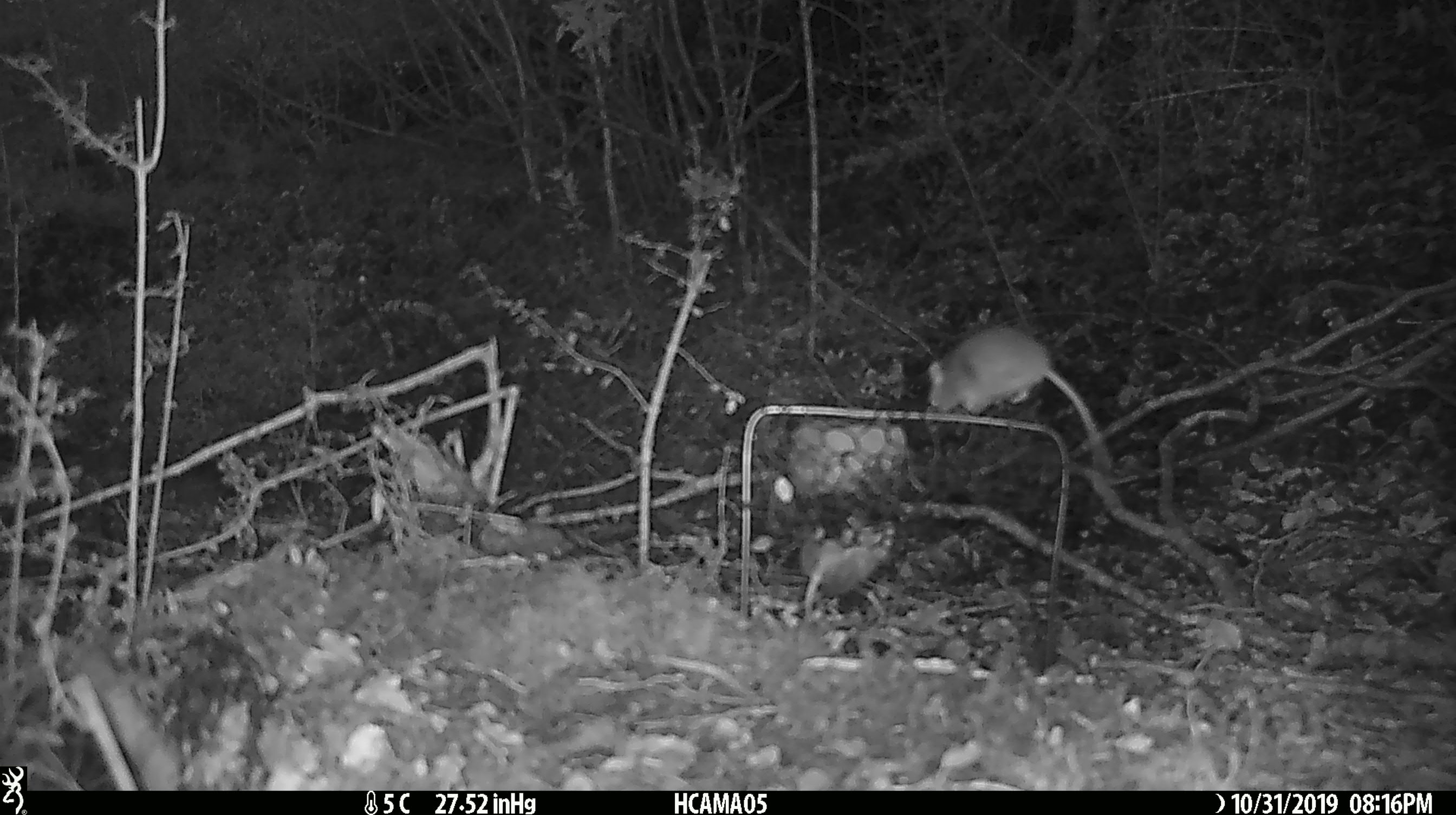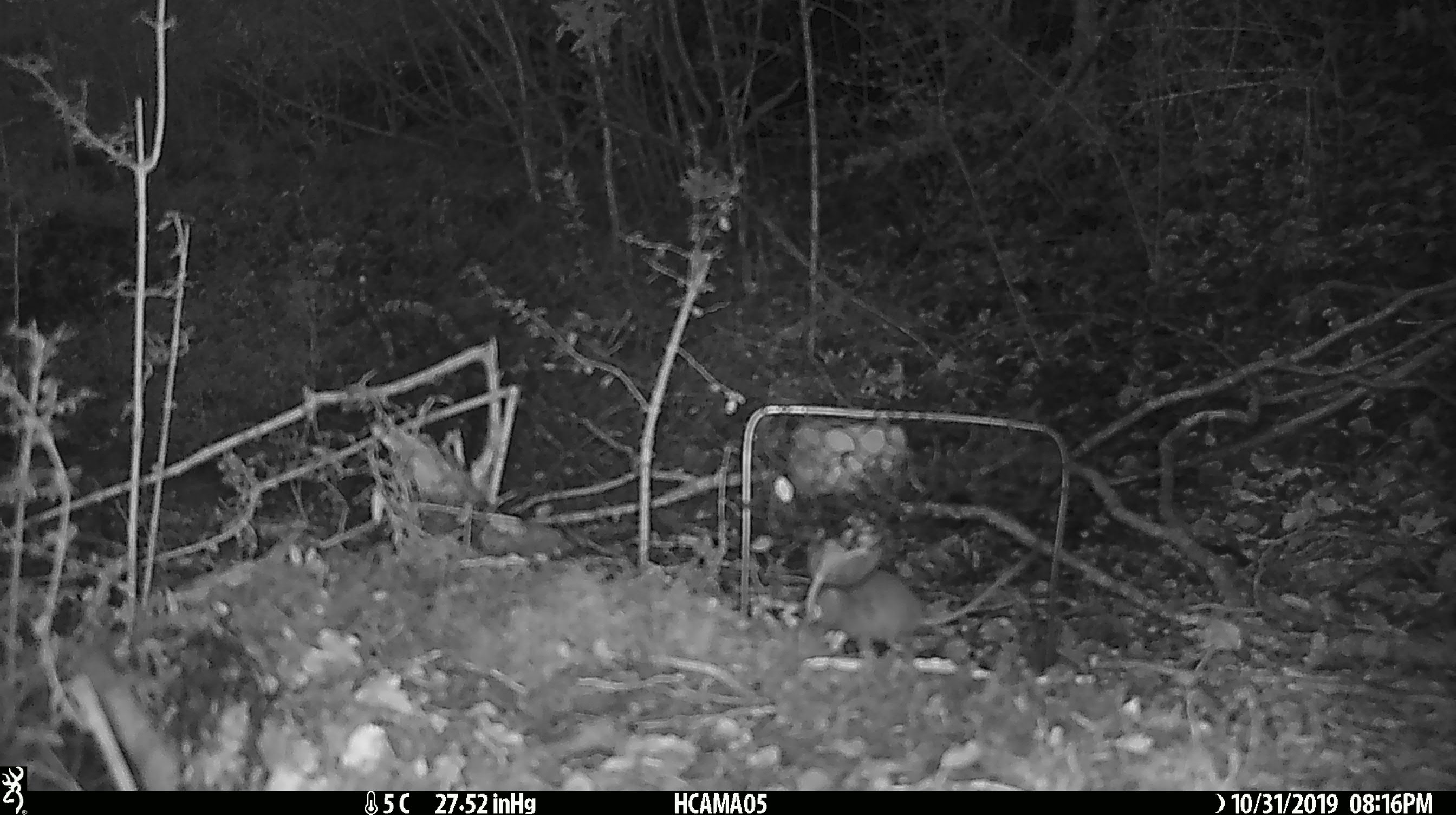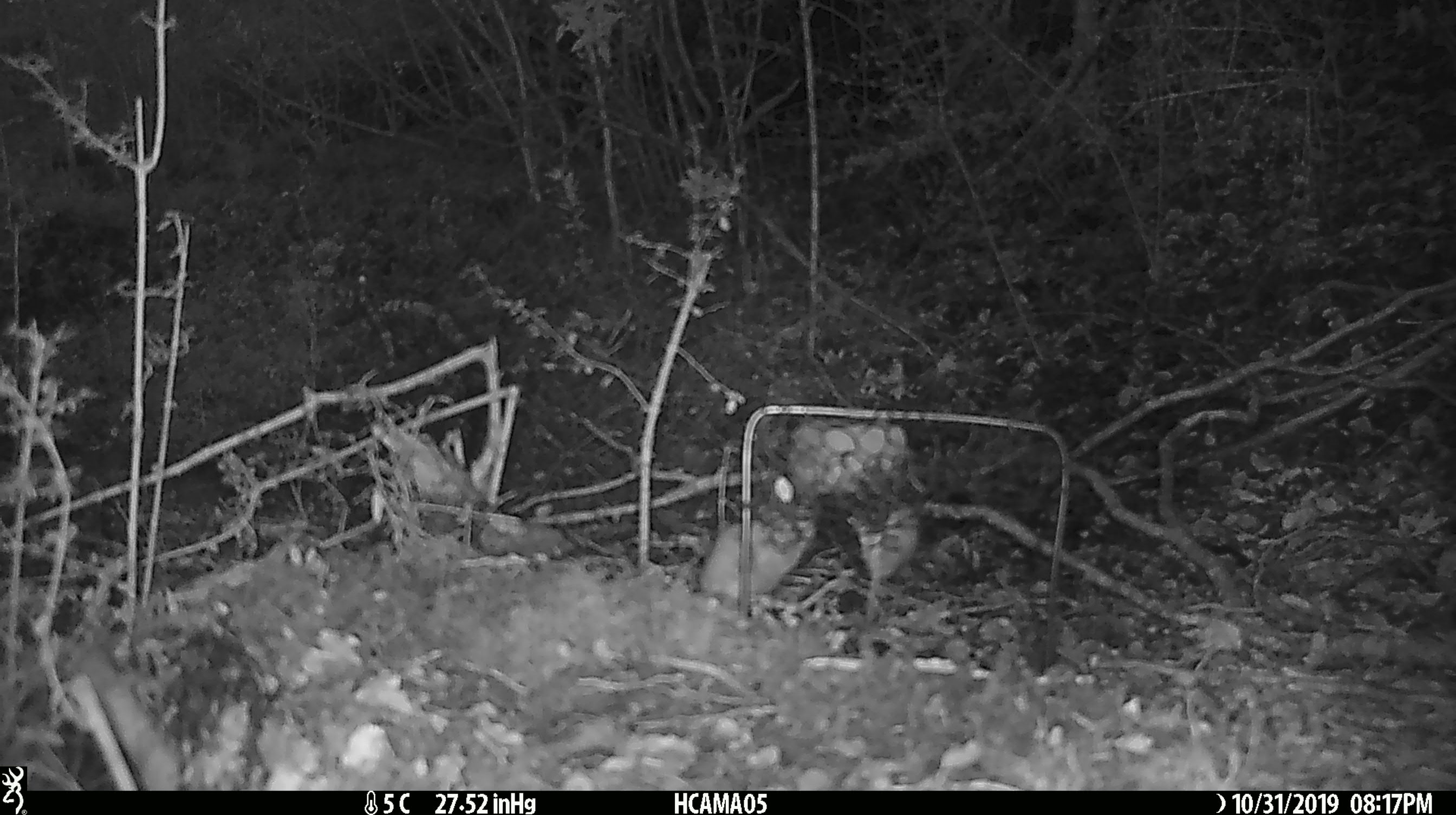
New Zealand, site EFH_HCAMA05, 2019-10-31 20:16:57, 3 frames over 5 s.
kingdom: Animalia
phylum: Chordata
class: Mammalia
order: Rodentia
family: Muridae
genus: Mus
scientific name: Mus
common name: mouse